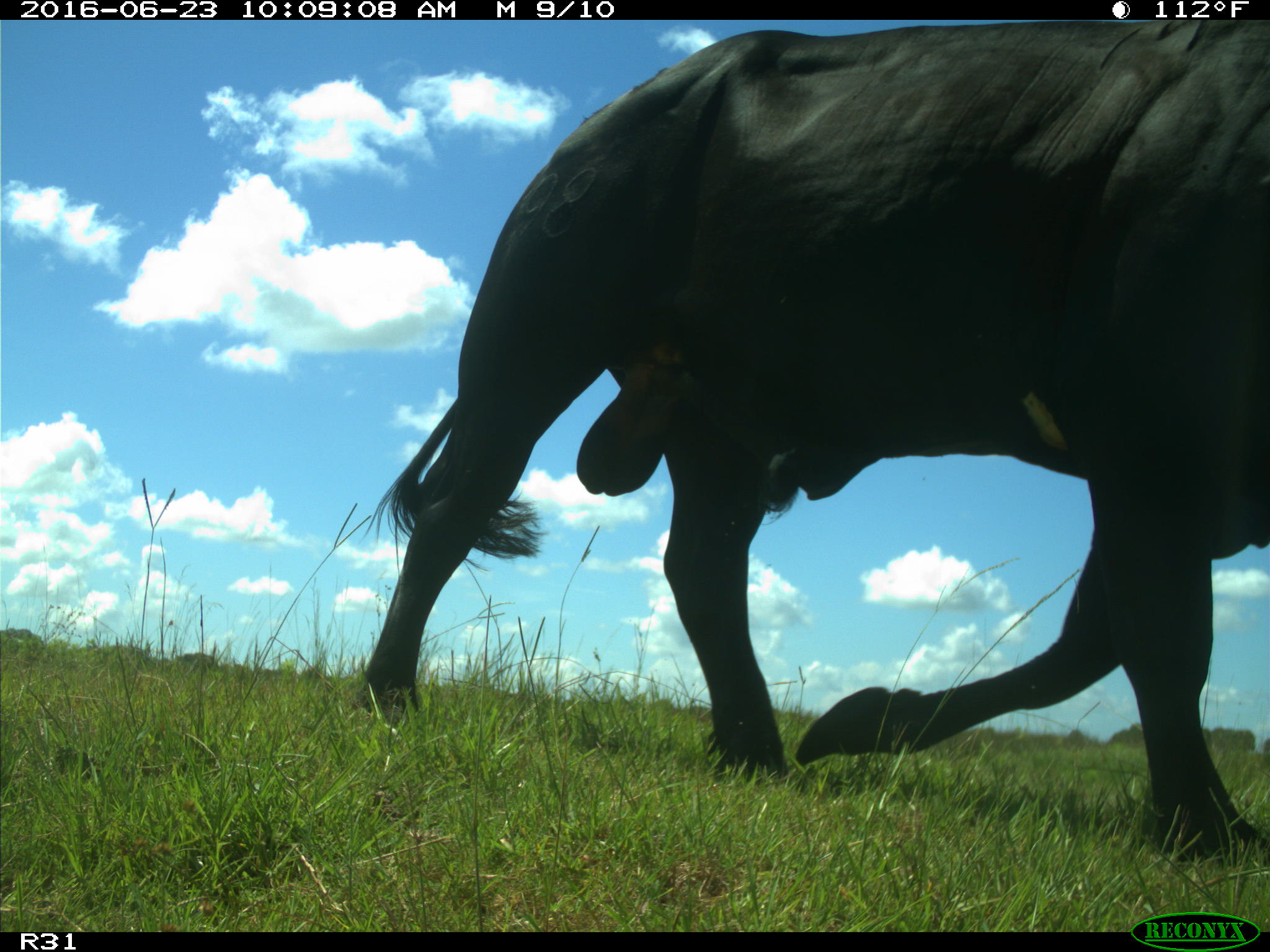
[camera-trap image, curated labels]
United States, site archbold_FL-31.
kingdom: Animalia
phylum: Chordata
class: Mammalia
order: Artiodactyla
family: Bovidae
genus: Bos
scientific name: Bos taurus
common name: domestic cow